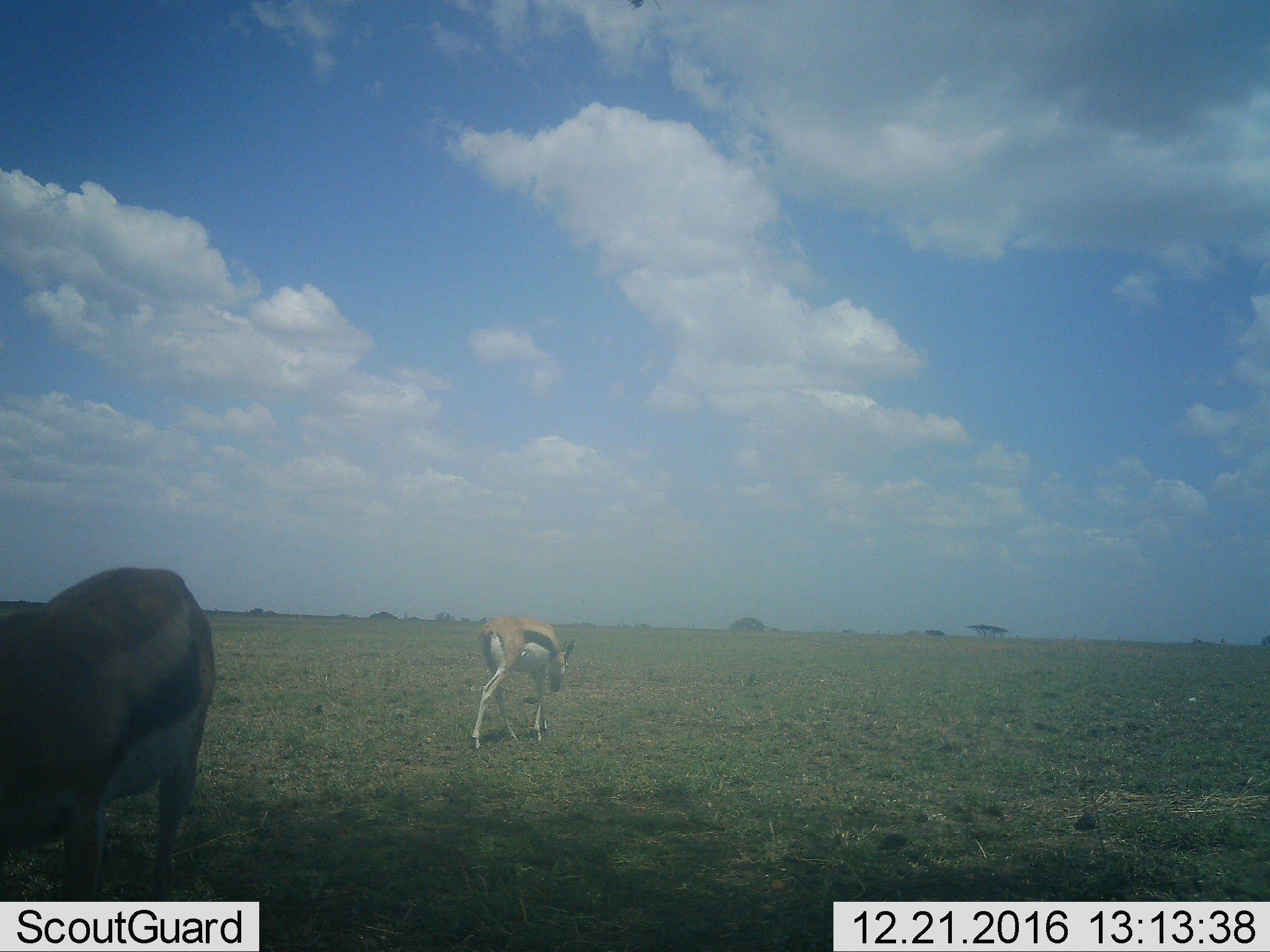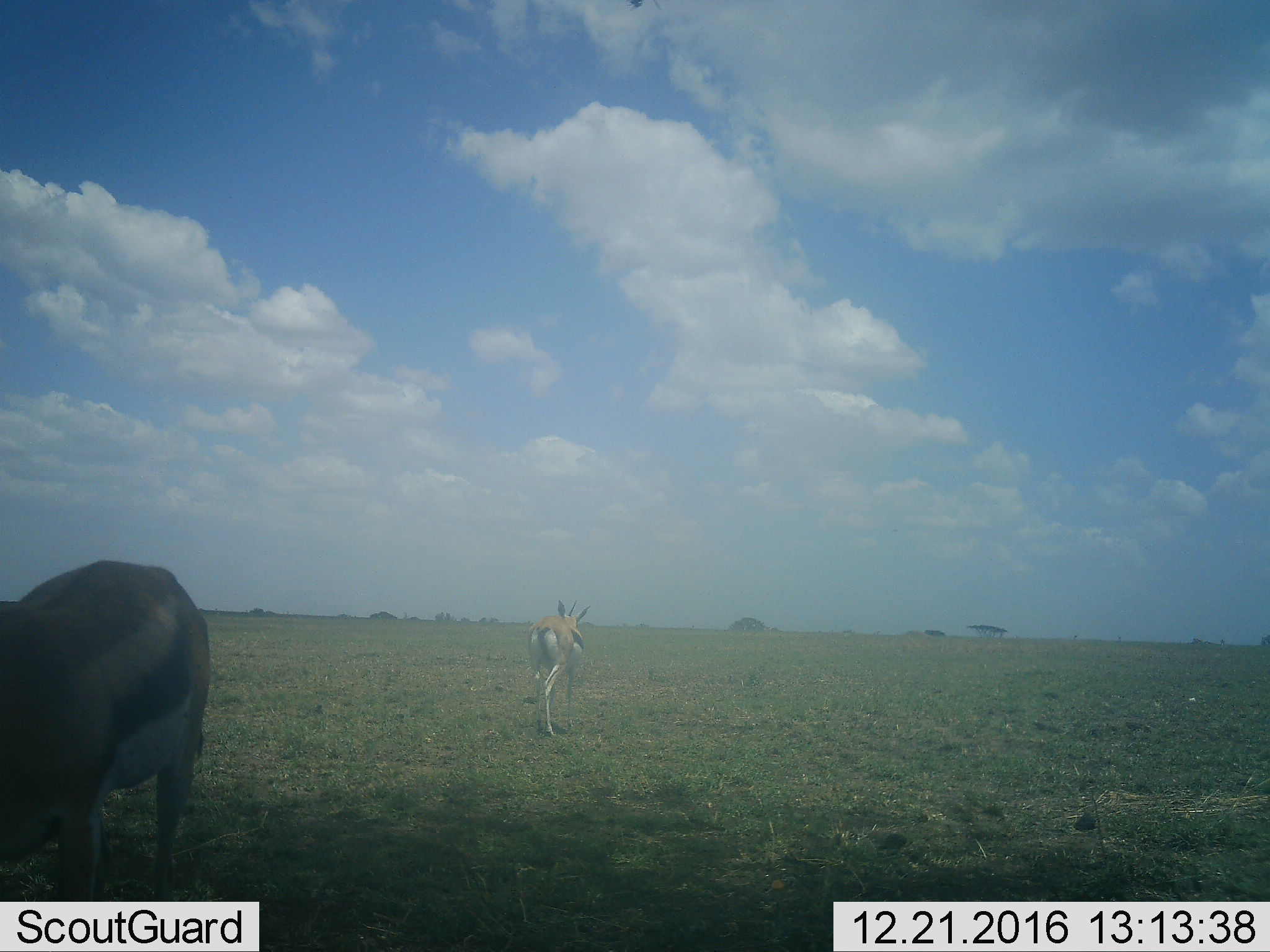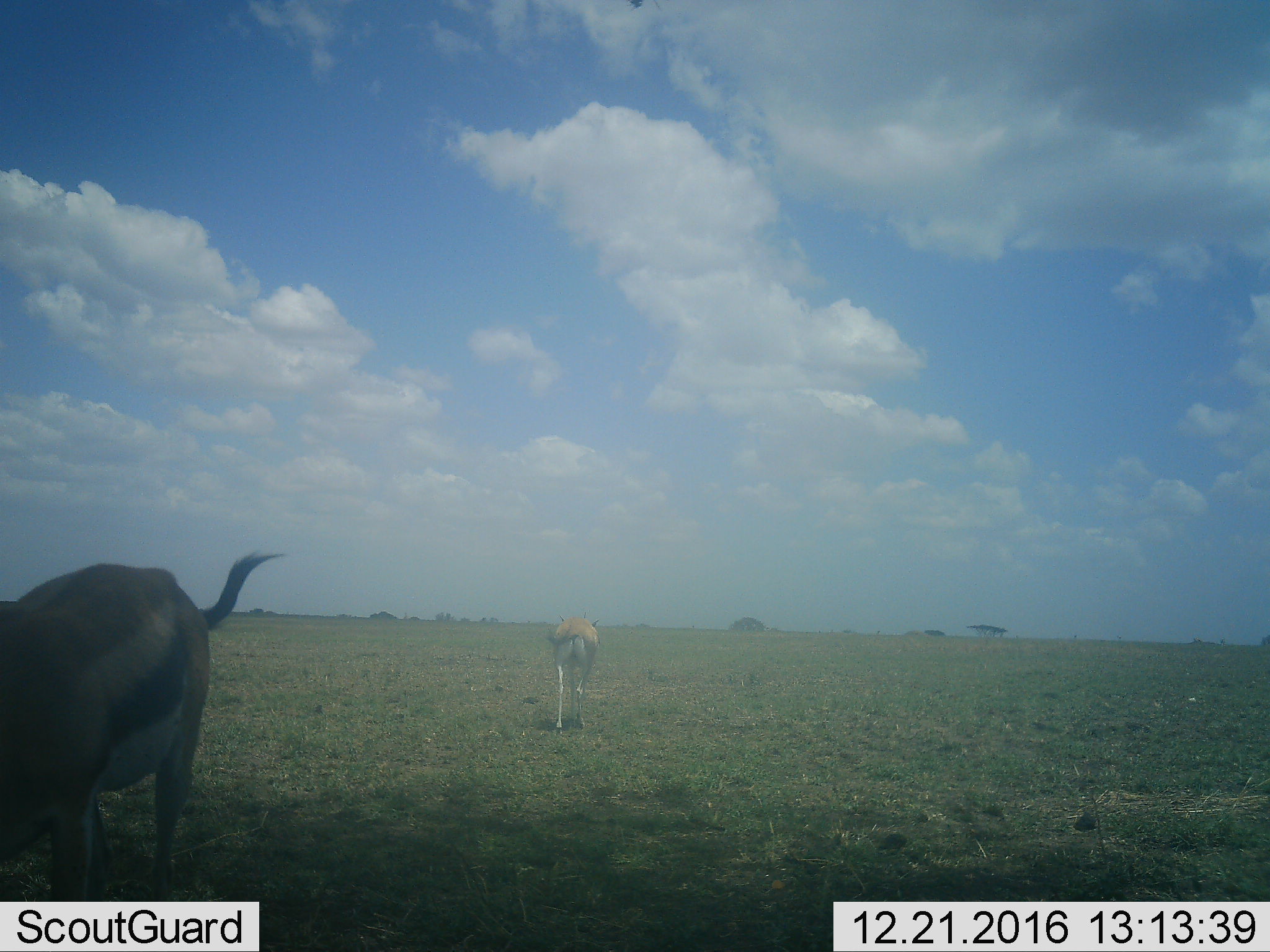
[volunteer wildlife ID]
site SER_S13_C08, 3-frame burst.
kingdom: Animalia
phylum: Chordata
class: Mammalia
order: Artiodactyla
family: Bovidae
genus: Eudorcas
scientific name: Eudorcas thomsonii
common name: thomson's gazelle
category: gazellethomsons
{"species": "gazellethomsons (thomson's gazelle) (Eudorcas thomsonii)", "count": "2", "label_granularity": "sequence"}